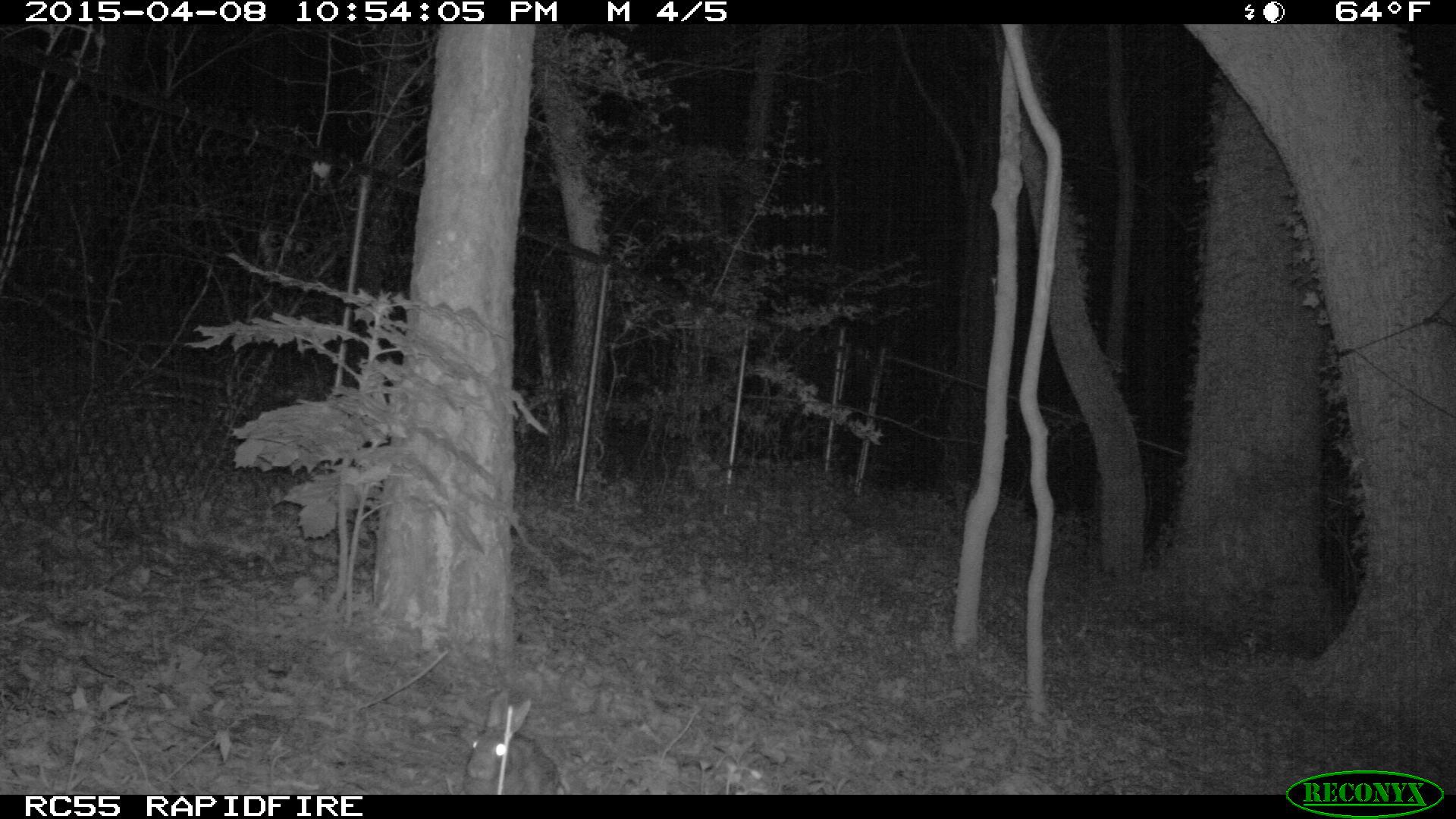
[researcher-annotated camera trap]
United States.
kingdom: Animalia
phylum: Chordata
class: Mammalia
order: Lagomorpha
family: Leporidae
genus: Sylvilagus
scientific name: Sylvilagus floridanus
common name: eastern cottontail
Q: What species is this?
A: Eastern Cottontail (Sylvilagus floridanus).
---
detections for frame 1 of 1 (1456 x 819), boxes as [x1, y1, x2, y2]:
Eastern Cottontail: [453, 685, 568, 794]